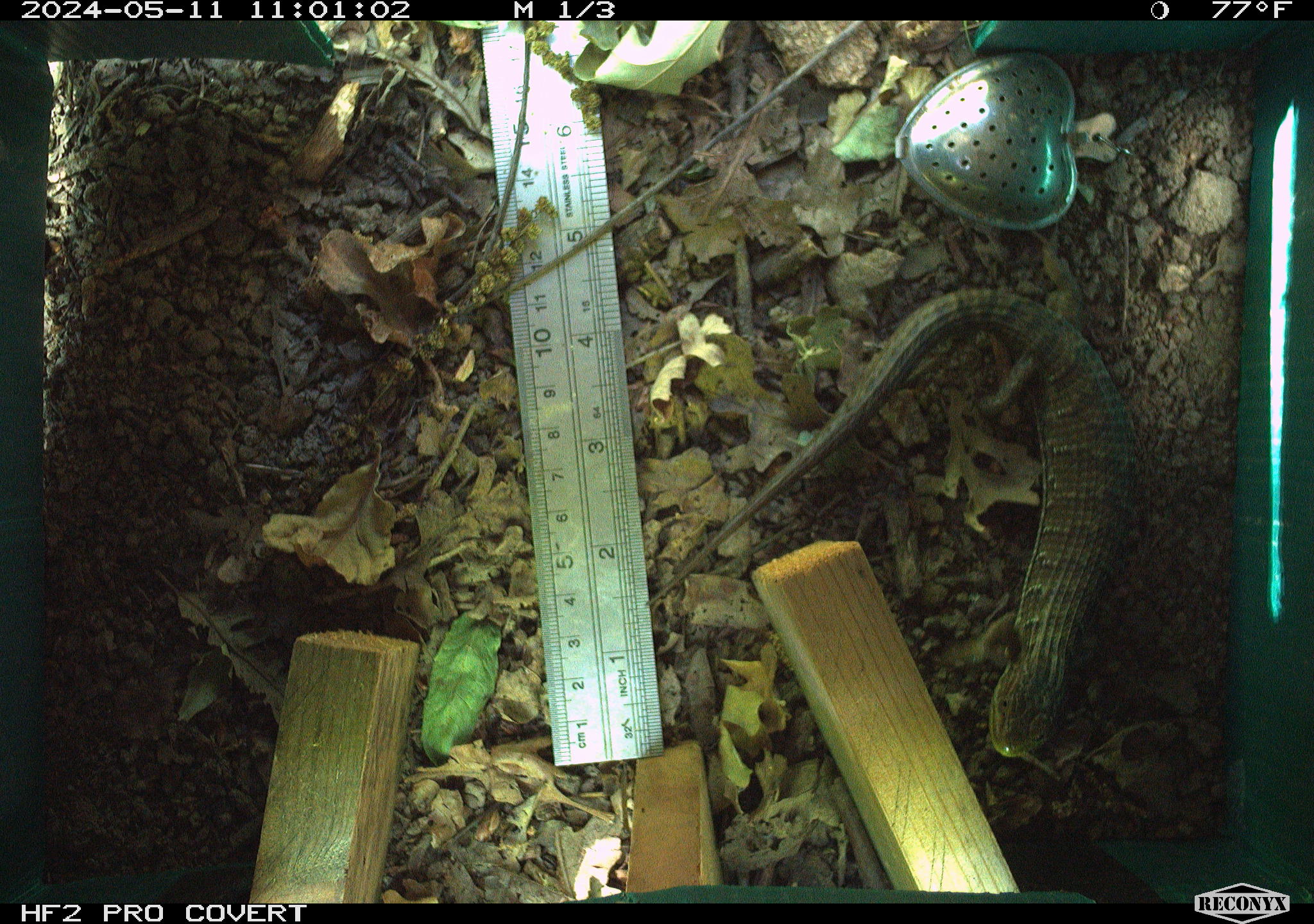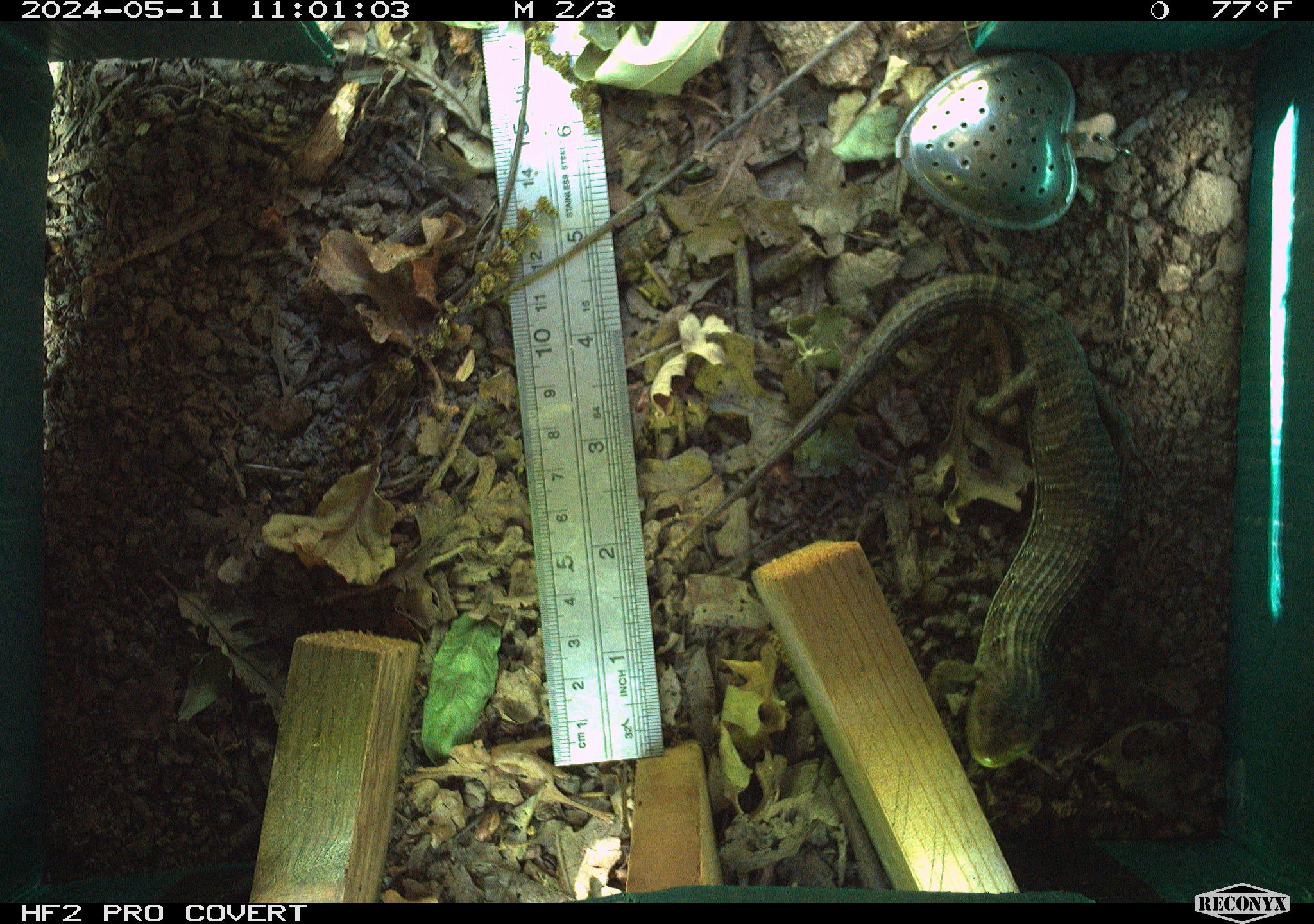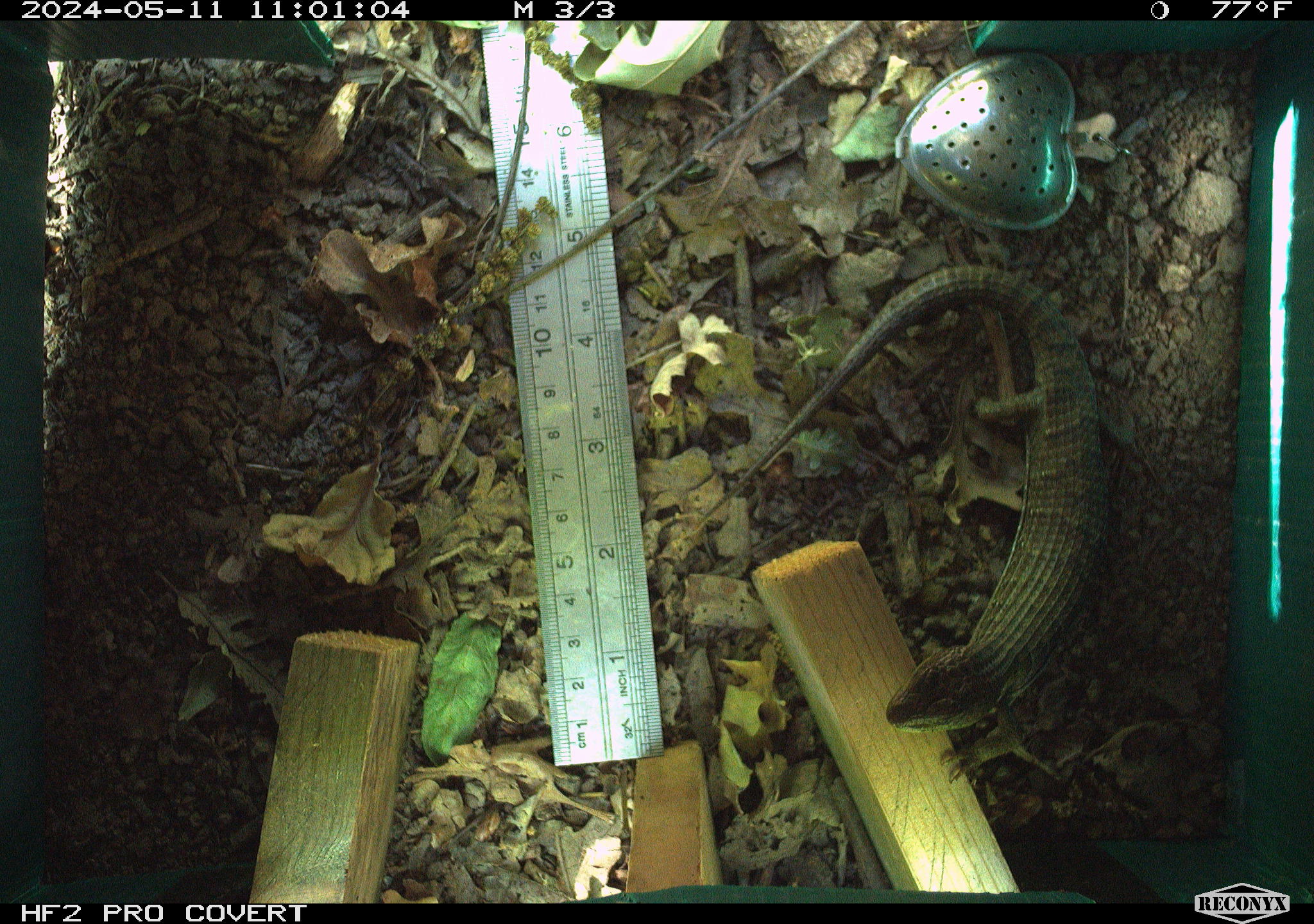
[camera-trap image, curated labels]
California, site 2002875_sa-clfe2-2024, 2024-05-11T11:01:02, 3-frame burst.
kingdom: Animalia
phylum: Chordata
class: Reptilia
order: Squamata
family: Anguidae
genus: Elgaria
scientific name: Elgaria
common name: alligator lizards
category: elgaria species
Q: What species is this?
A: Elgaria species (alligator lizards) (Elgaria).